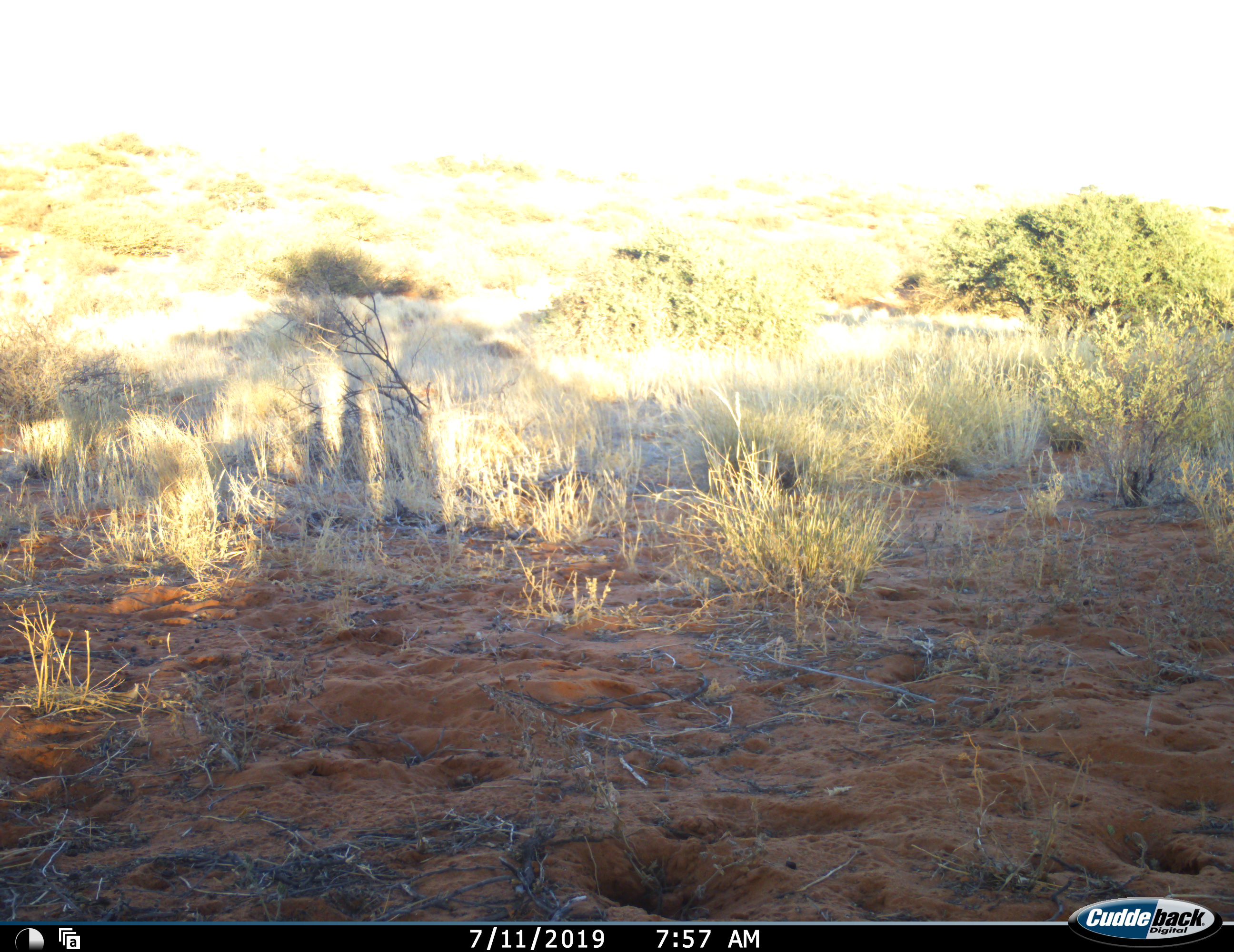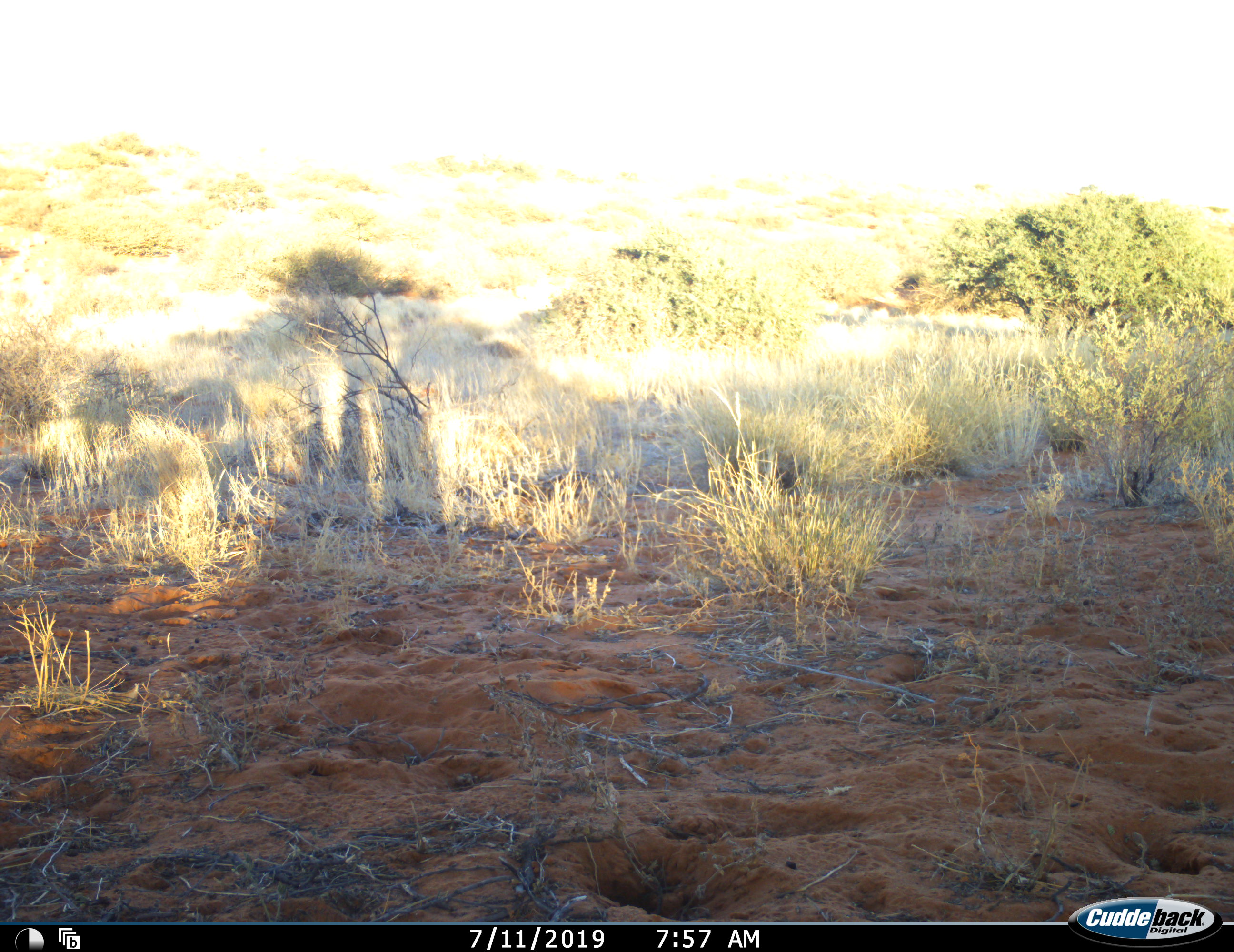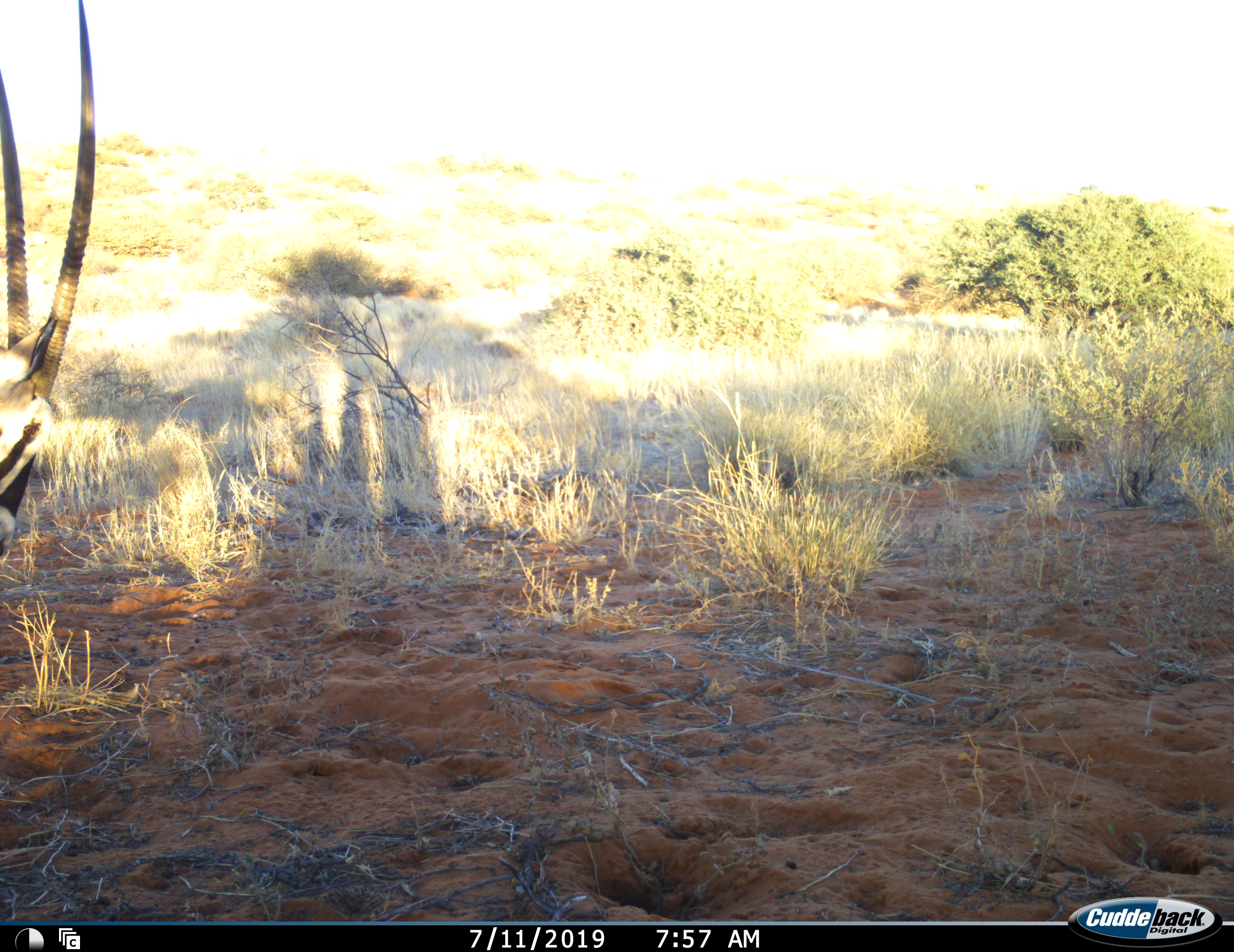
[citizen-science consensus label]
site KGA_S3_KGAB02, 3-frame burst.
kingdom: Animalia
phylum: Chordata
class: Mammalia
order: Artiodactyla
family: Bovidae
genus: Oryx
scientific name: Oryx gazella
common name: gemsbok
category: oryx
Oryx (gemsbok) (Oryx gazella), count 1. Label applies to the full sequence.